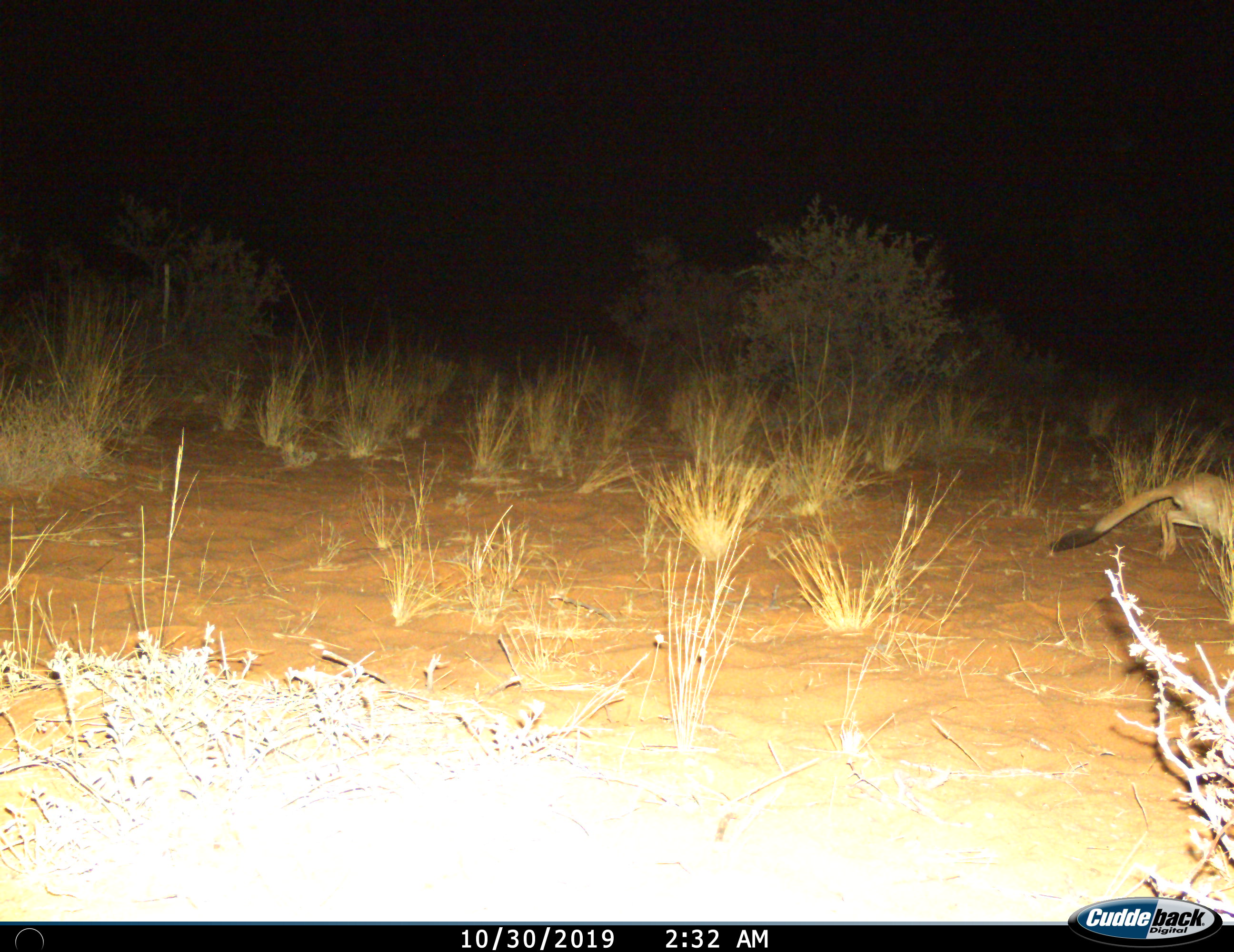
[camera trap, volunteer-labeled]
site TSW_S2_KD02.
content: unidentified animal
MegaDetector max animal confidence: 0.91